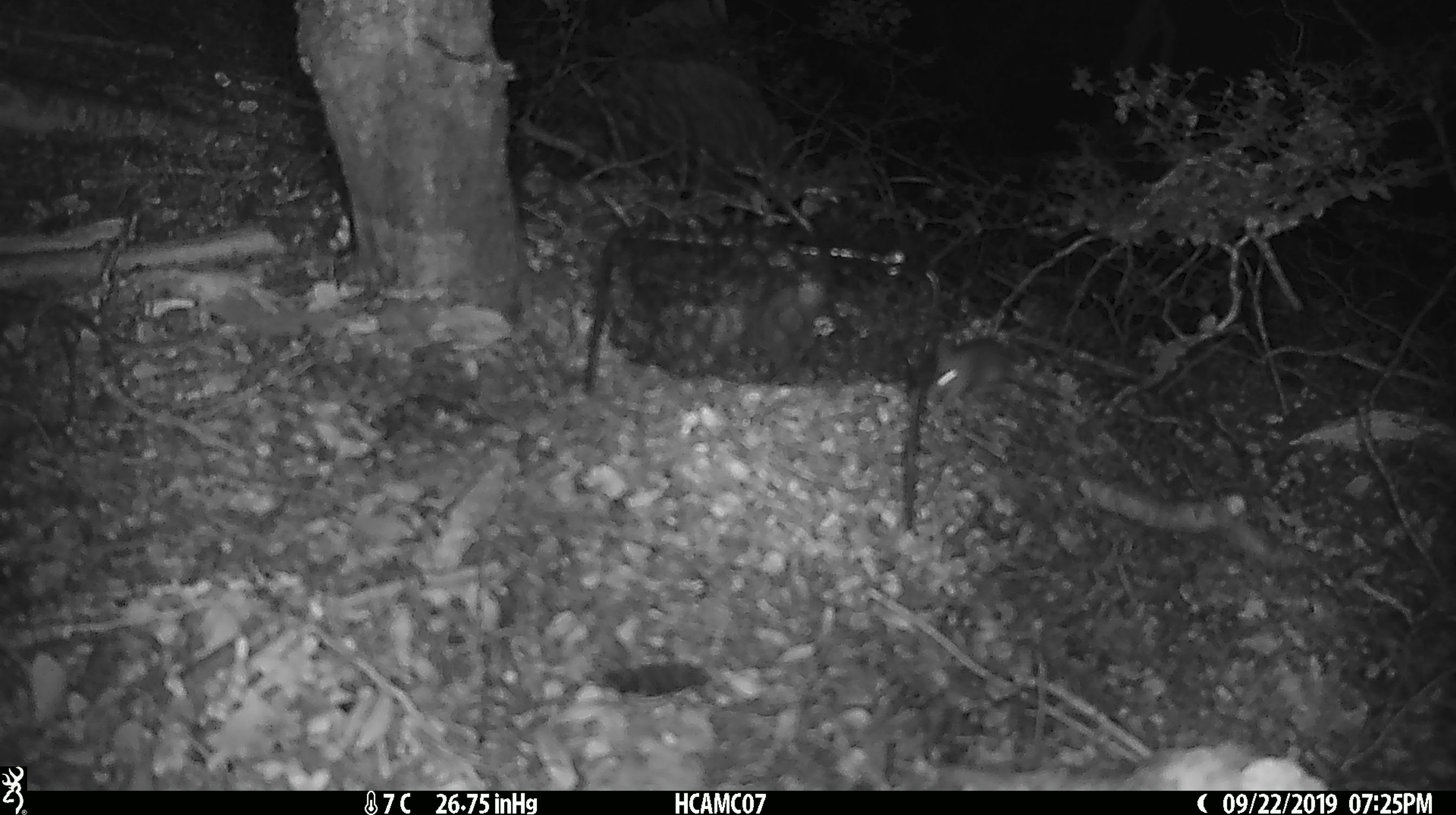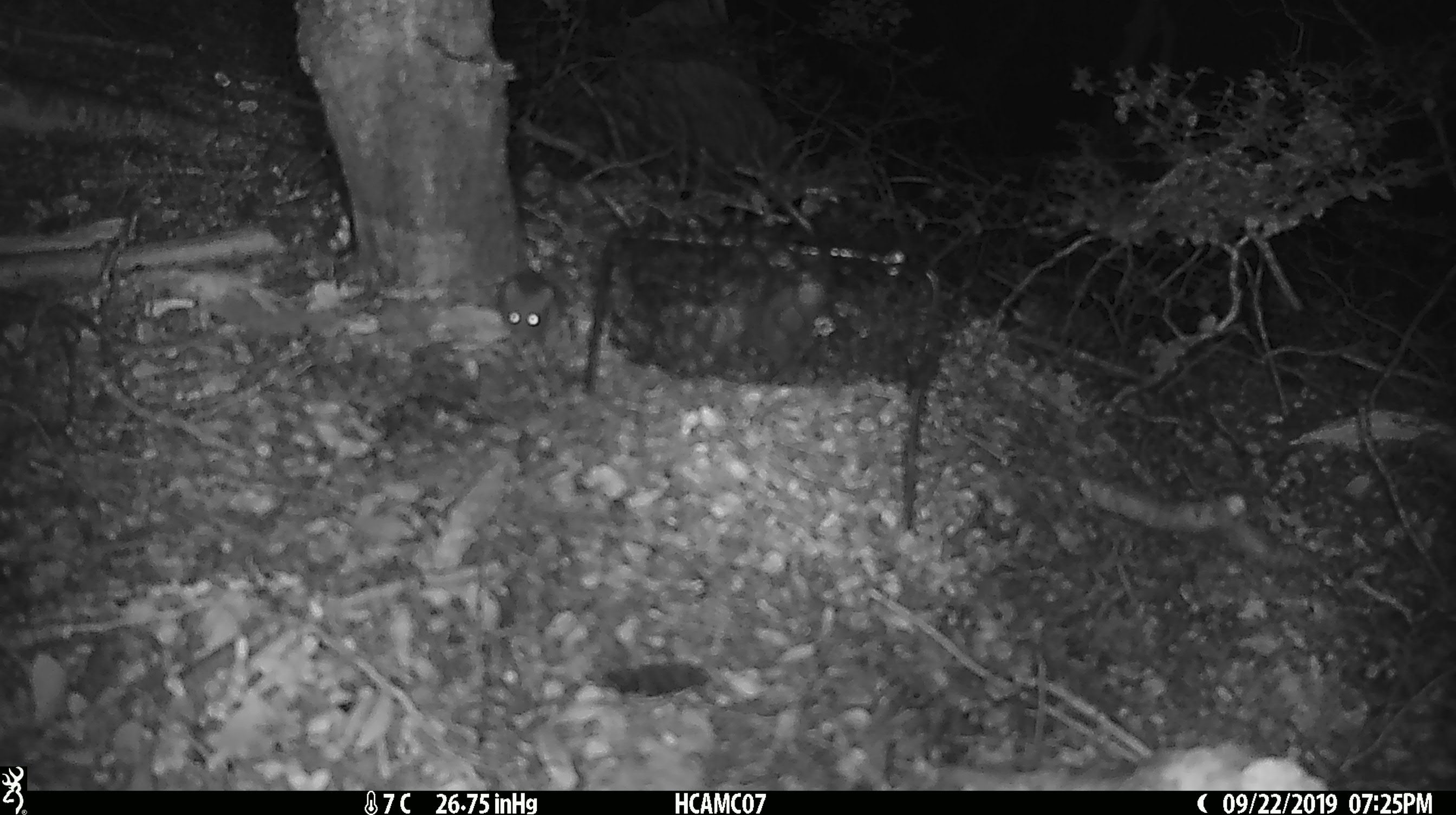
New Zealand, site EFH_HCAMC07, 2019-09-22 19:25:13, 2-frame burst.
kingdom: Animalia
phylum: Chordata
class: Mammalia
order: Rodentia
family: Muridae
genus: Mus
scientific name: Mus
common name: mouse